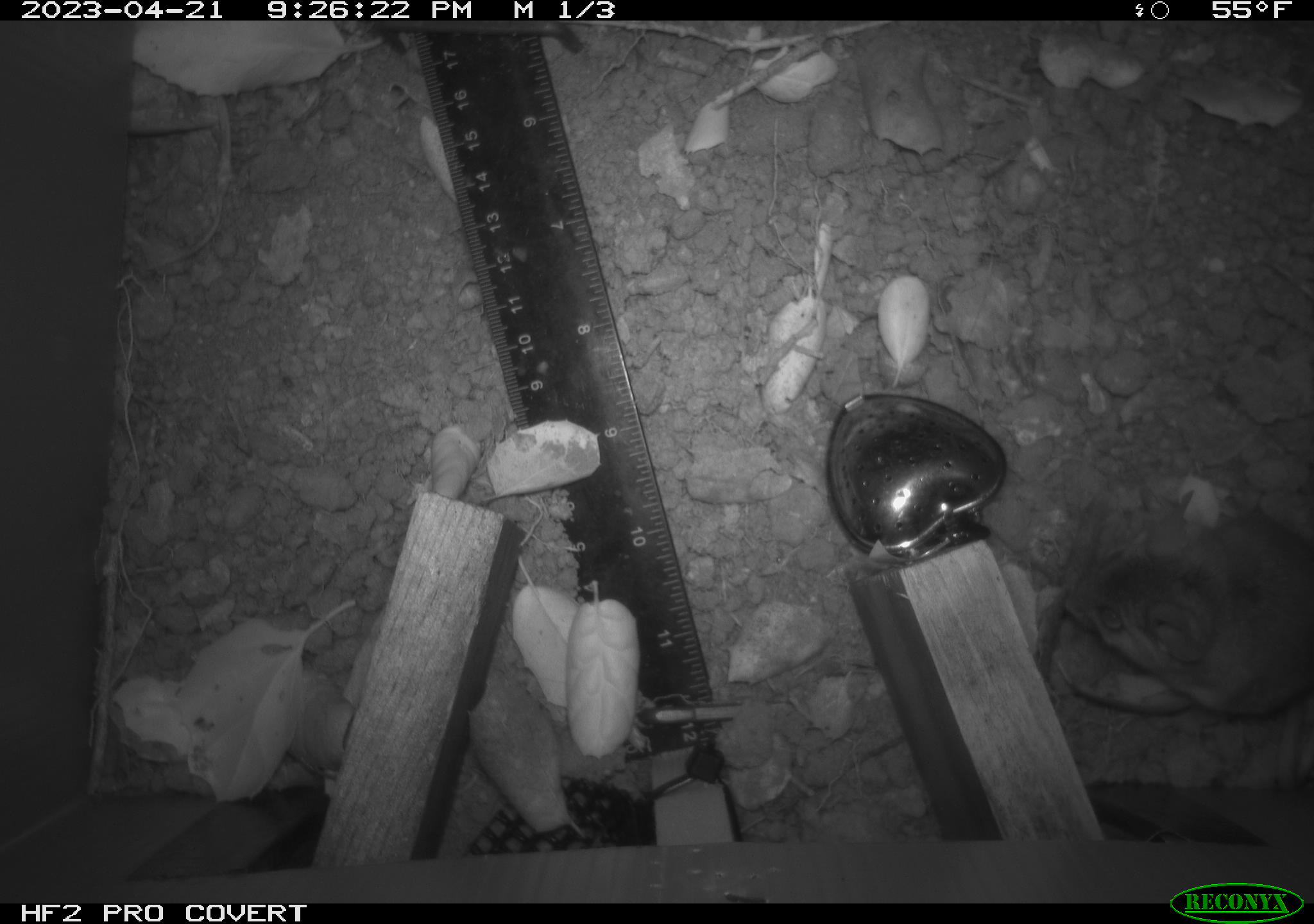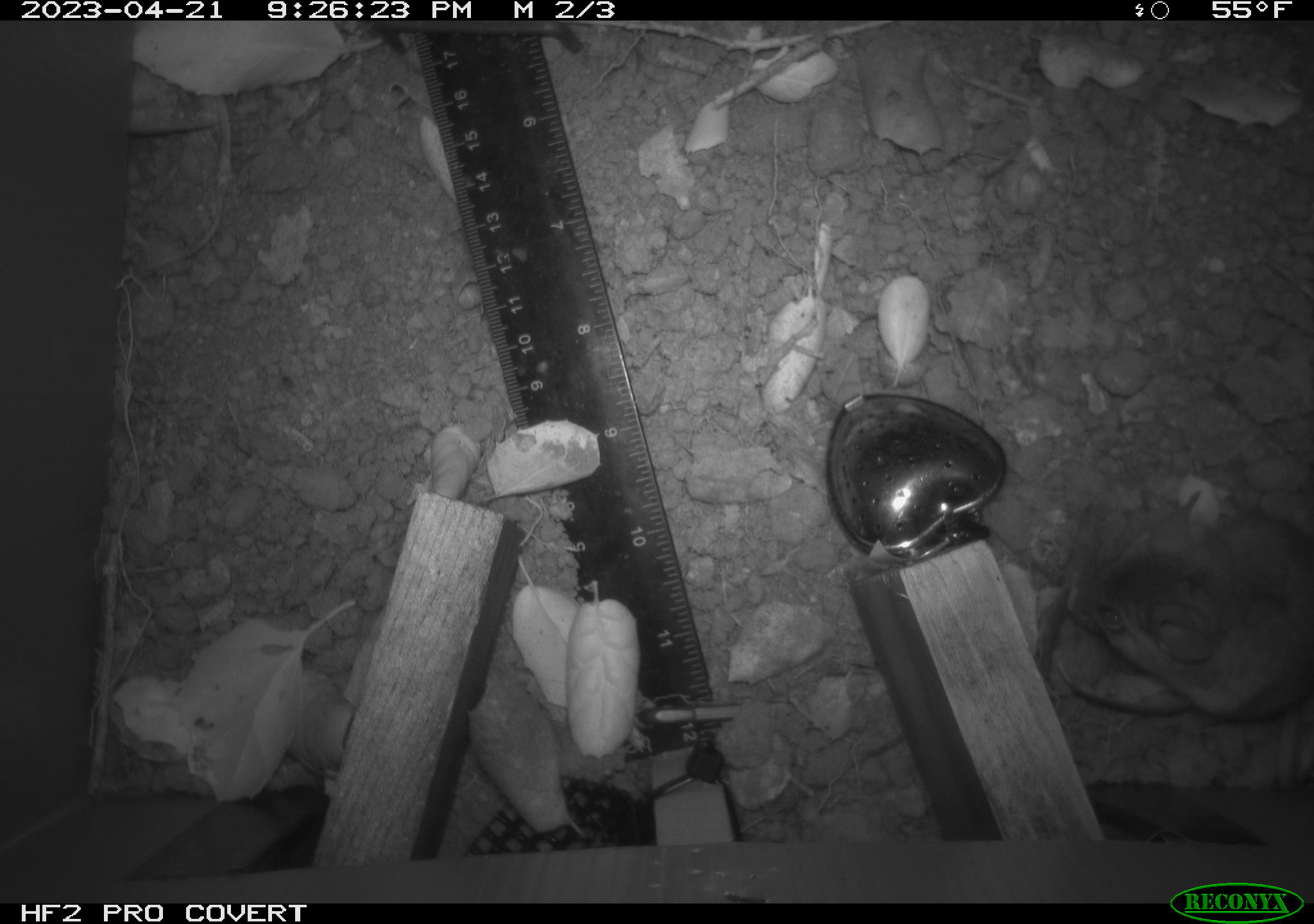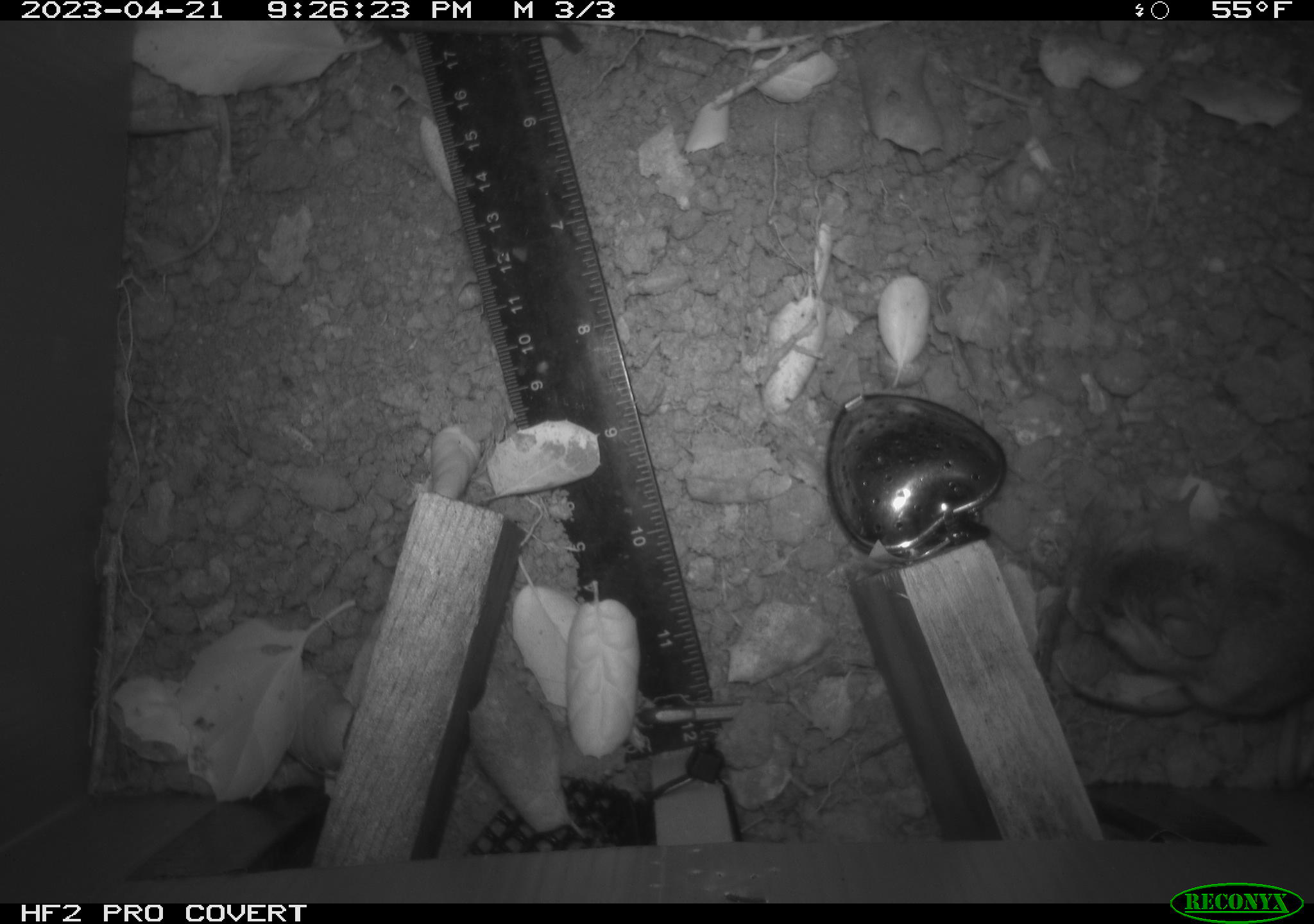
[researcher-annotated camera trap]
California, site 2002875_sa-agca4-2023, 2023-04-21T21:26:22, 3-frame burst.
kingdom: Animalia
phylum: Chordata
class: Mammalia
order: Rodentia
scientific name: Rodentia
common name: mouse species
Mouse species (Rodentia).